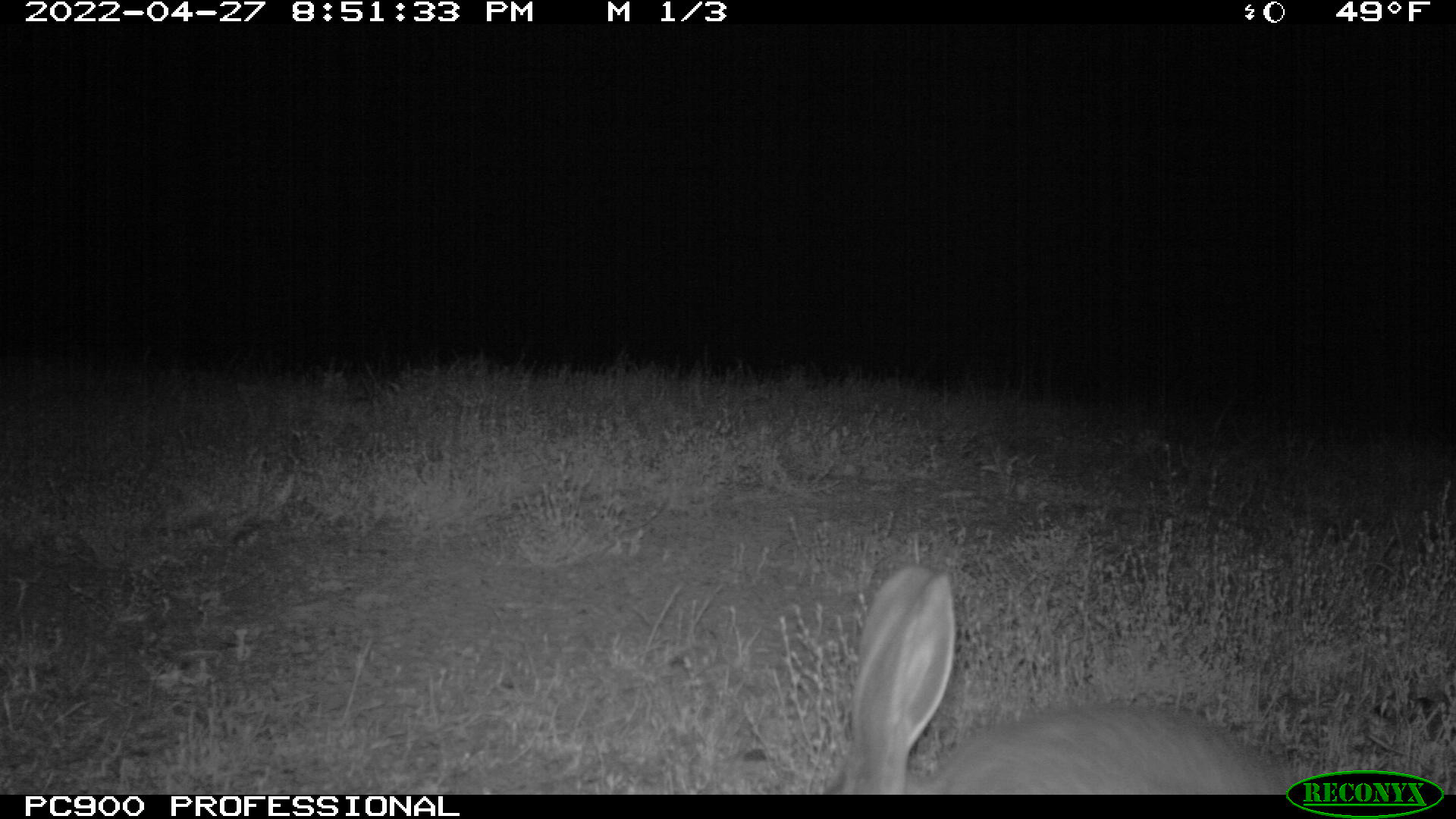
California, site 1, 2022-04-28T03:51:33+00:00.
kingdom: Animalia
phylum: Chordata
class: Mammalia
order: Lagomorpha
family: Leporidae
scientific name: Leporidae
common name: rabbit